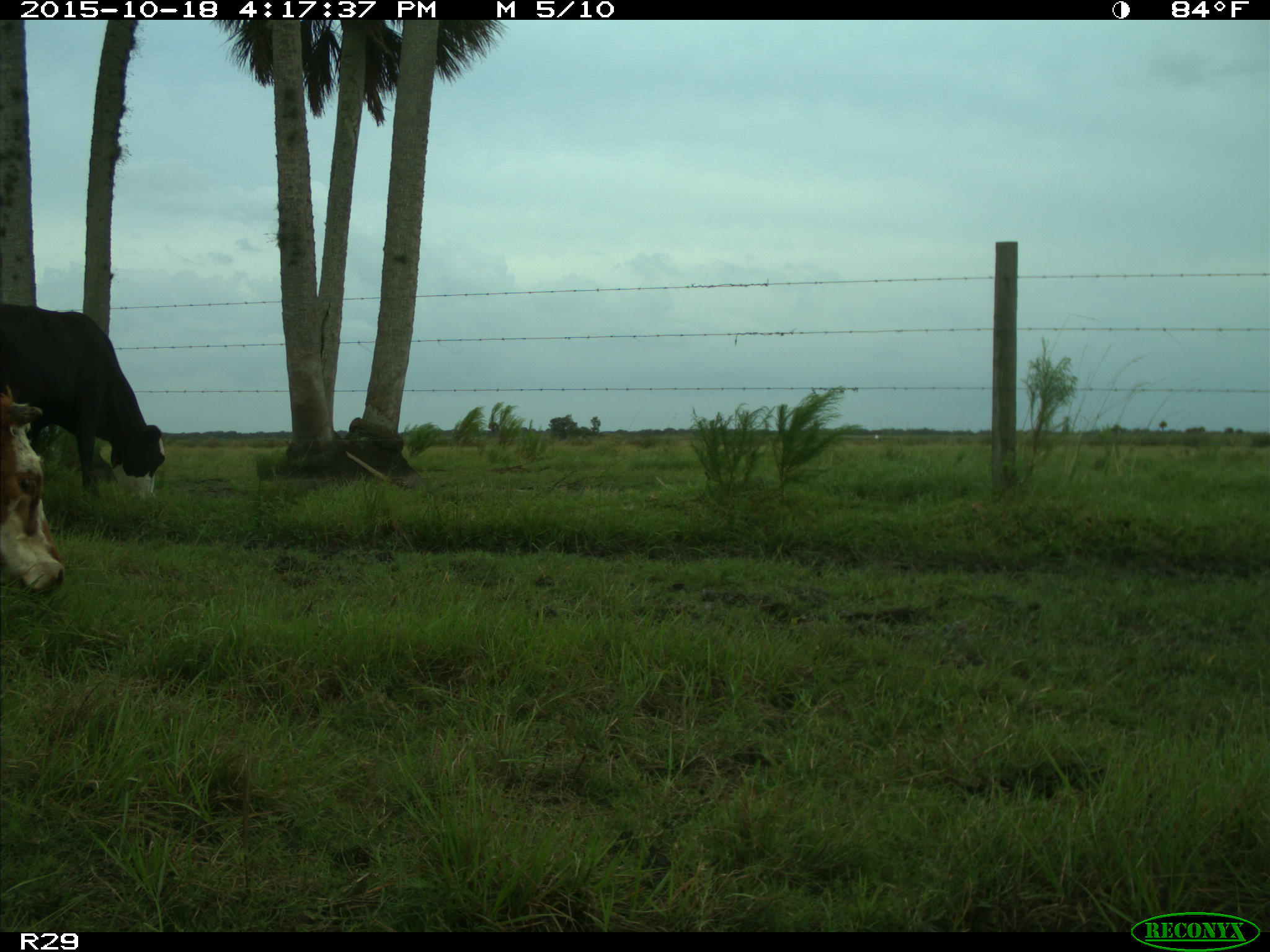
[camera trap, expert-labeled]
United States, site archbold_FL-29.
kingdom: Animalia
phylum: Chordata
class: Mammalia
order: Artiodactyla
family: Bovidae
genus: Bos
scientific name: Bos taurus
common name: domestic cow